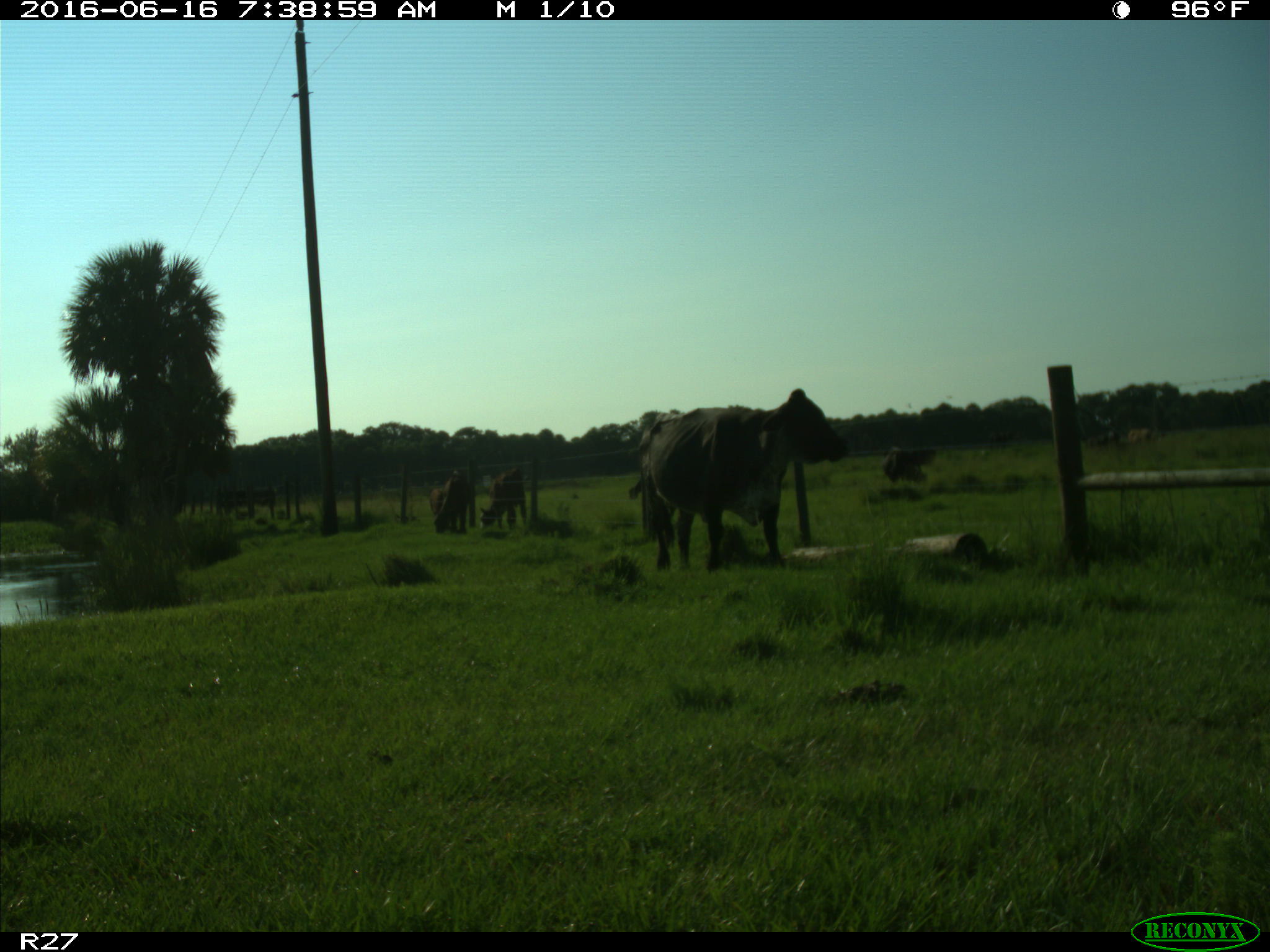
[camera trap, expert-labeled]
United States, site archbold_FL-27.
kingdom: Animalia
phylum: Chordata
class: Mammalia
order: Artiodactyla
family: Bovidae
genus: Bos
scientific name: Bos taurus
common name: domestic cow